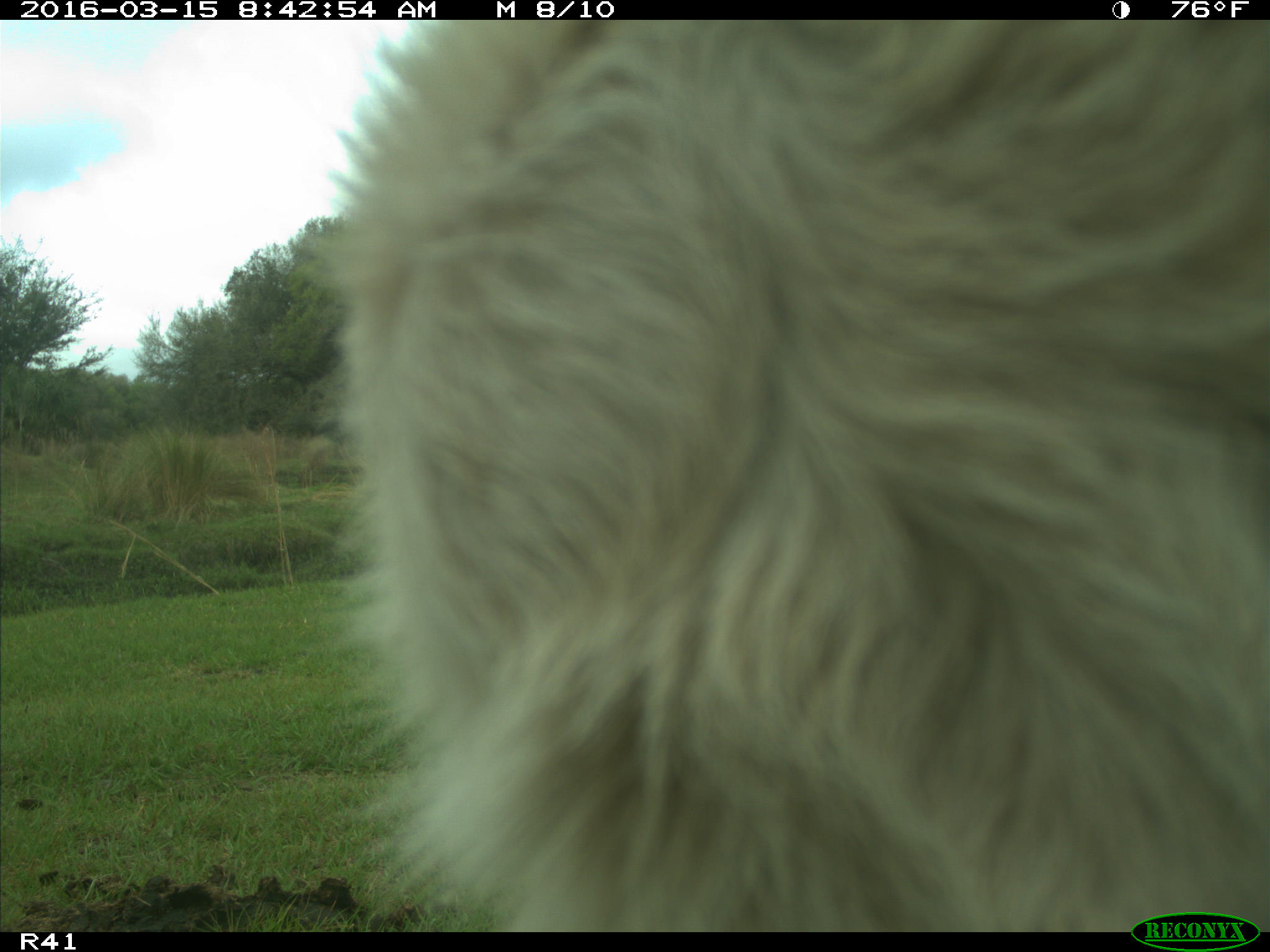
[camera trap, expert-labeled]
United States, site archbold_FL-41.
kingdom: Animalia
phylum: Chordata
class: Mammalia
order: Artiodactyla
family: Bovidae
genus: Bos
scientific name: Bos taurus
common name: domestic cow